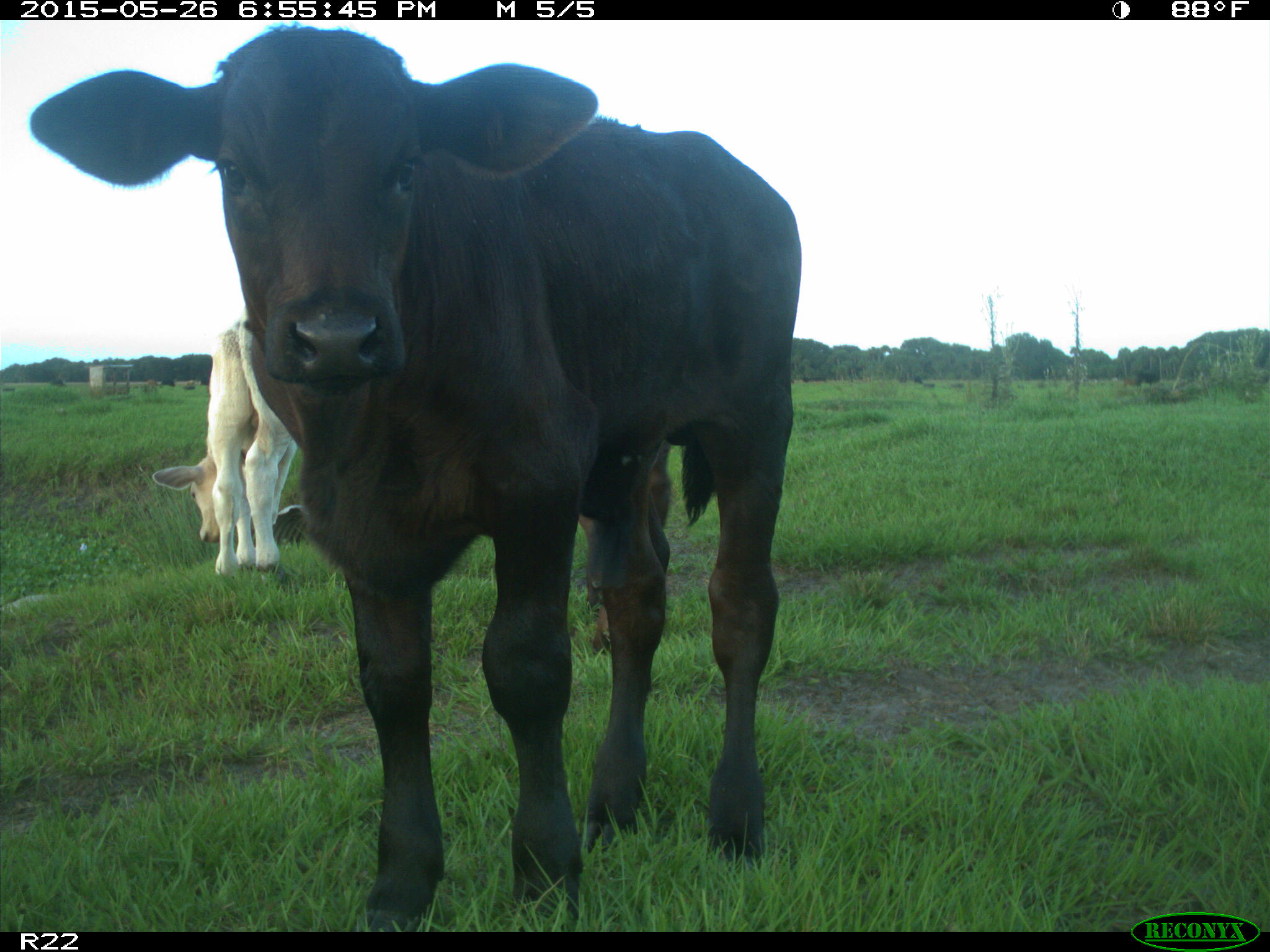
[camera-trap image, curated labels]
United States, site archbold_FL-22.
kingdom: Animalia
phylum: Chordata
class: Mammalia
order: Artiodactyla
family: Bovidae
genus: Bos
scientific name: Bos taurus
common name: domestic cow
Bos taurus (domestic cow).